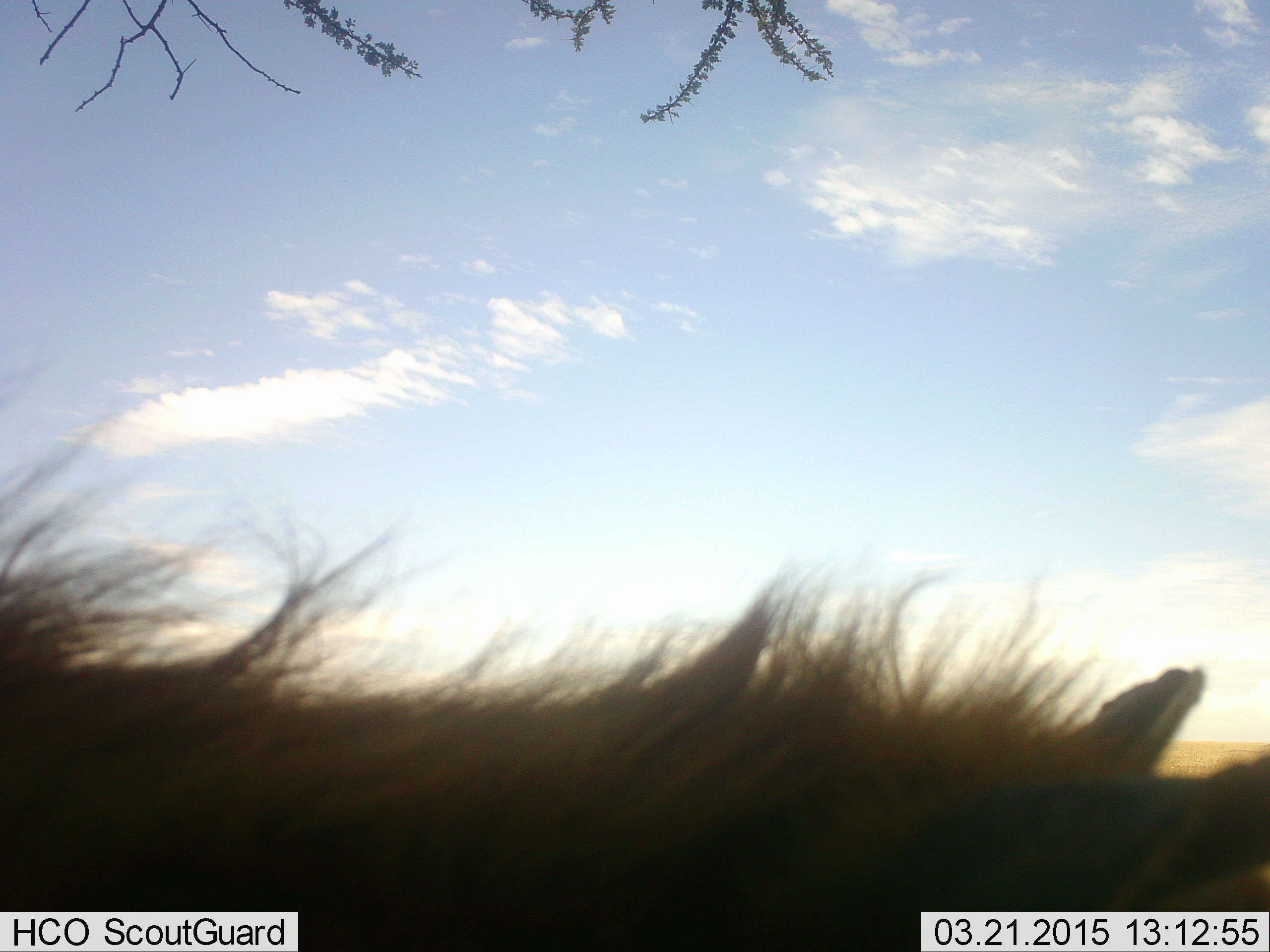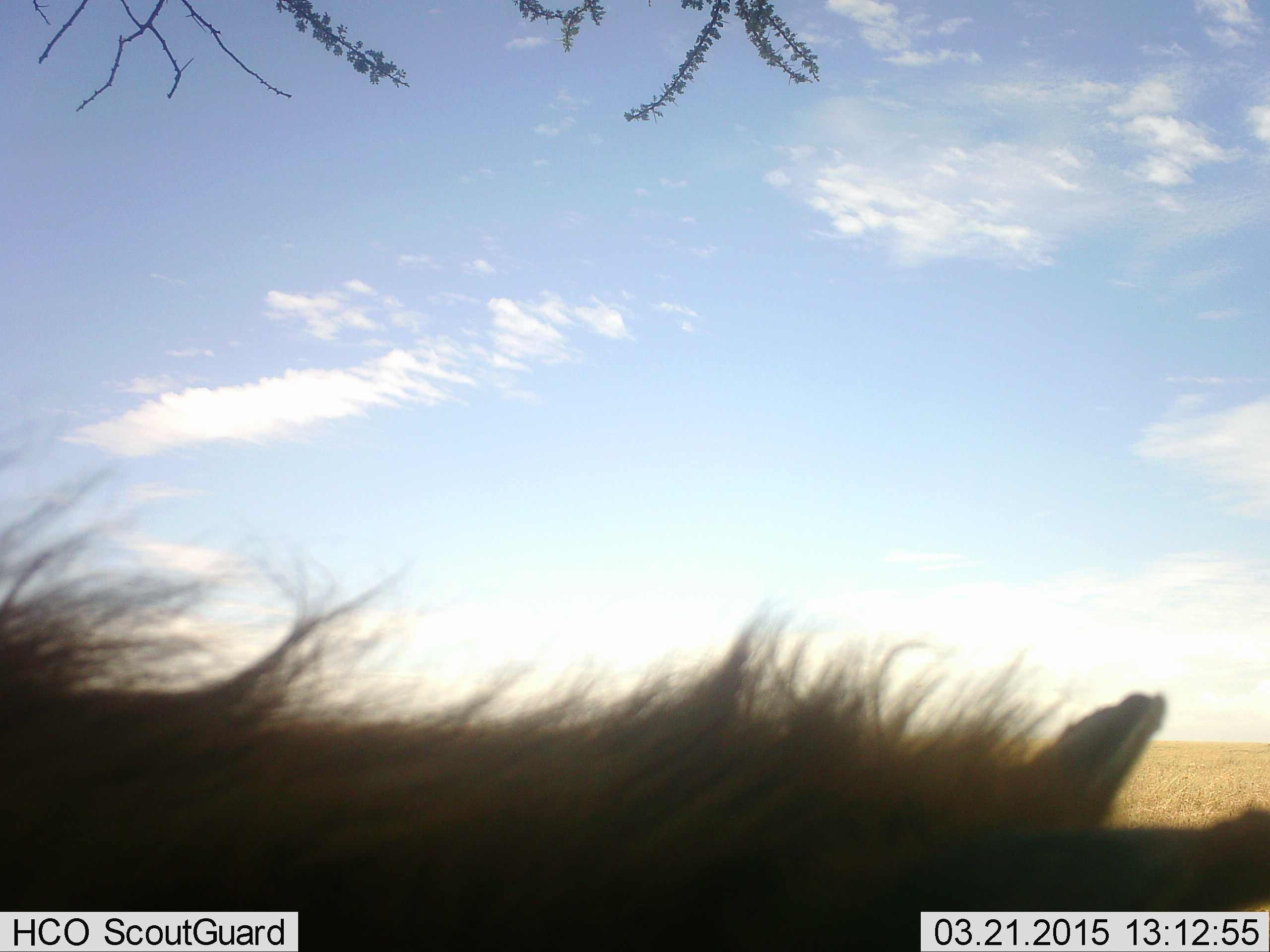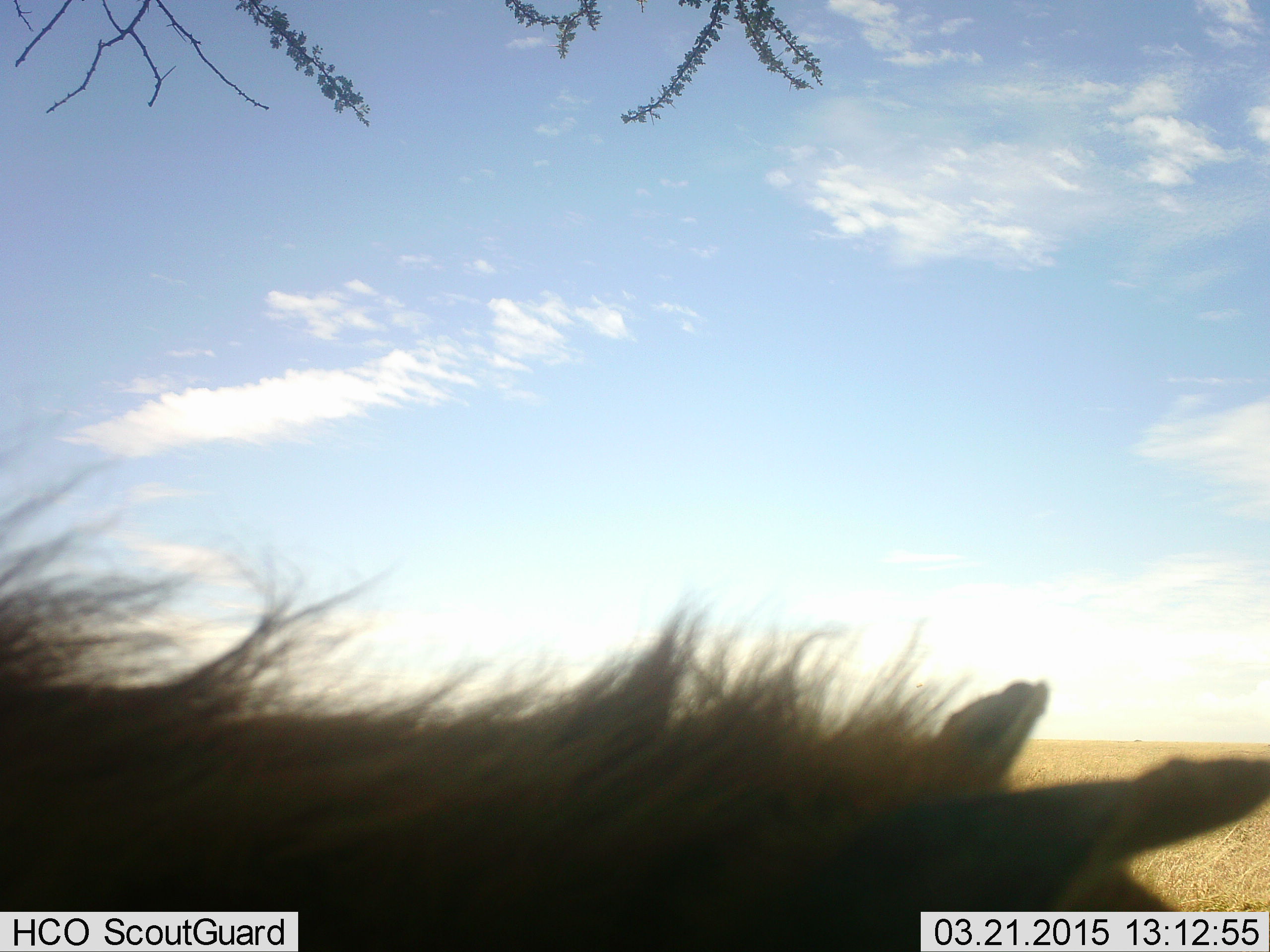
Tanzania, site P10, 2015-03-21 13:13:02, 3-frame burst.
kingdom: Animalia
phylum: Chordata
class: Mammalia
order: Carnivora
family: Hyaenidae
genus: Crocuta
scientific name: Crocuta crocuta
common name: spotted hyena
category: hyenaspotted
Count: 1.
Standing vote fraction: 83%.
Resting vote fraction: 0%.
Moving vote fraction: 17%.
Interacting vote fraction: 0%.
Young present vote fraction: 0%.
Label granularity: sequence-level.